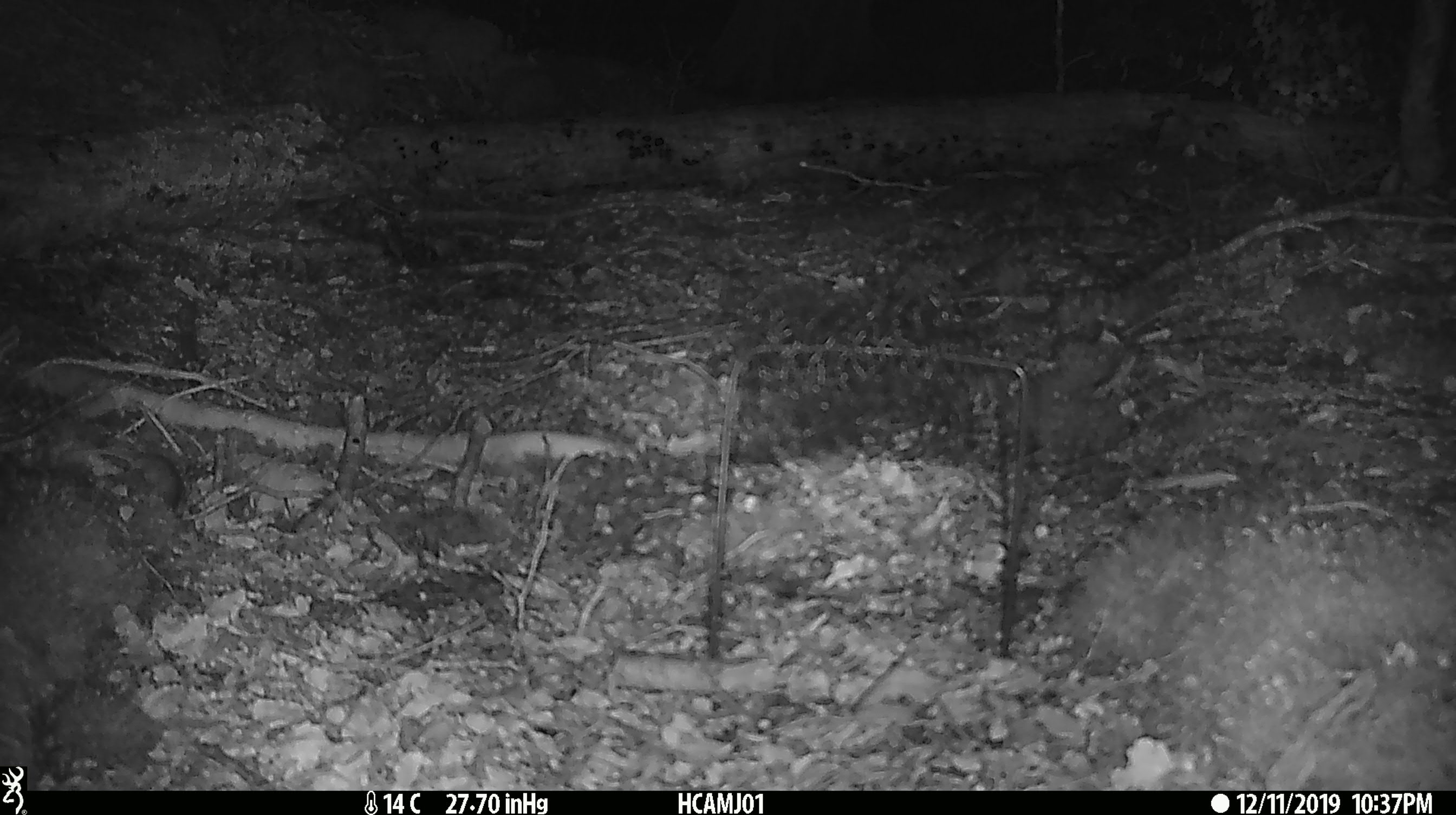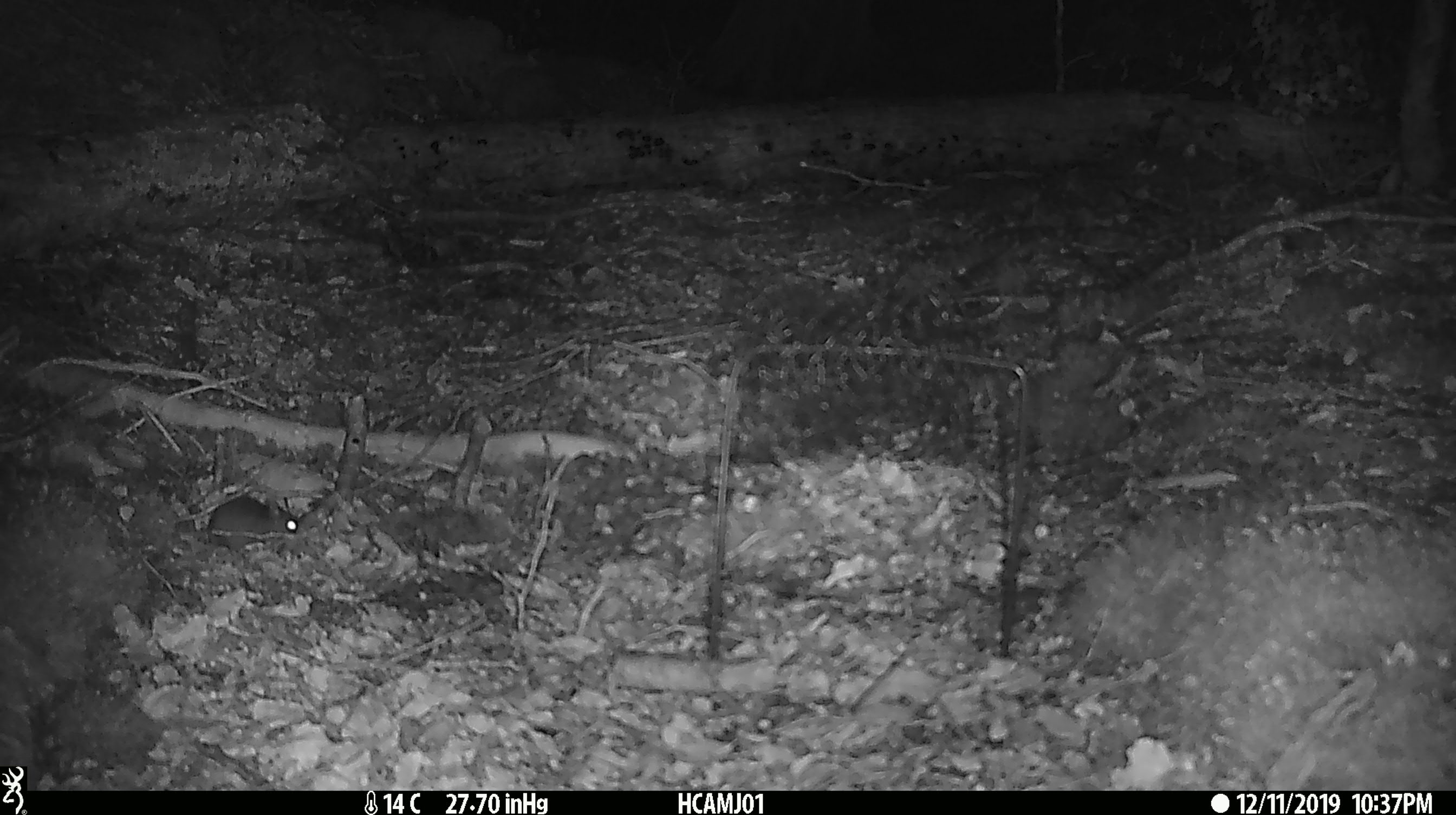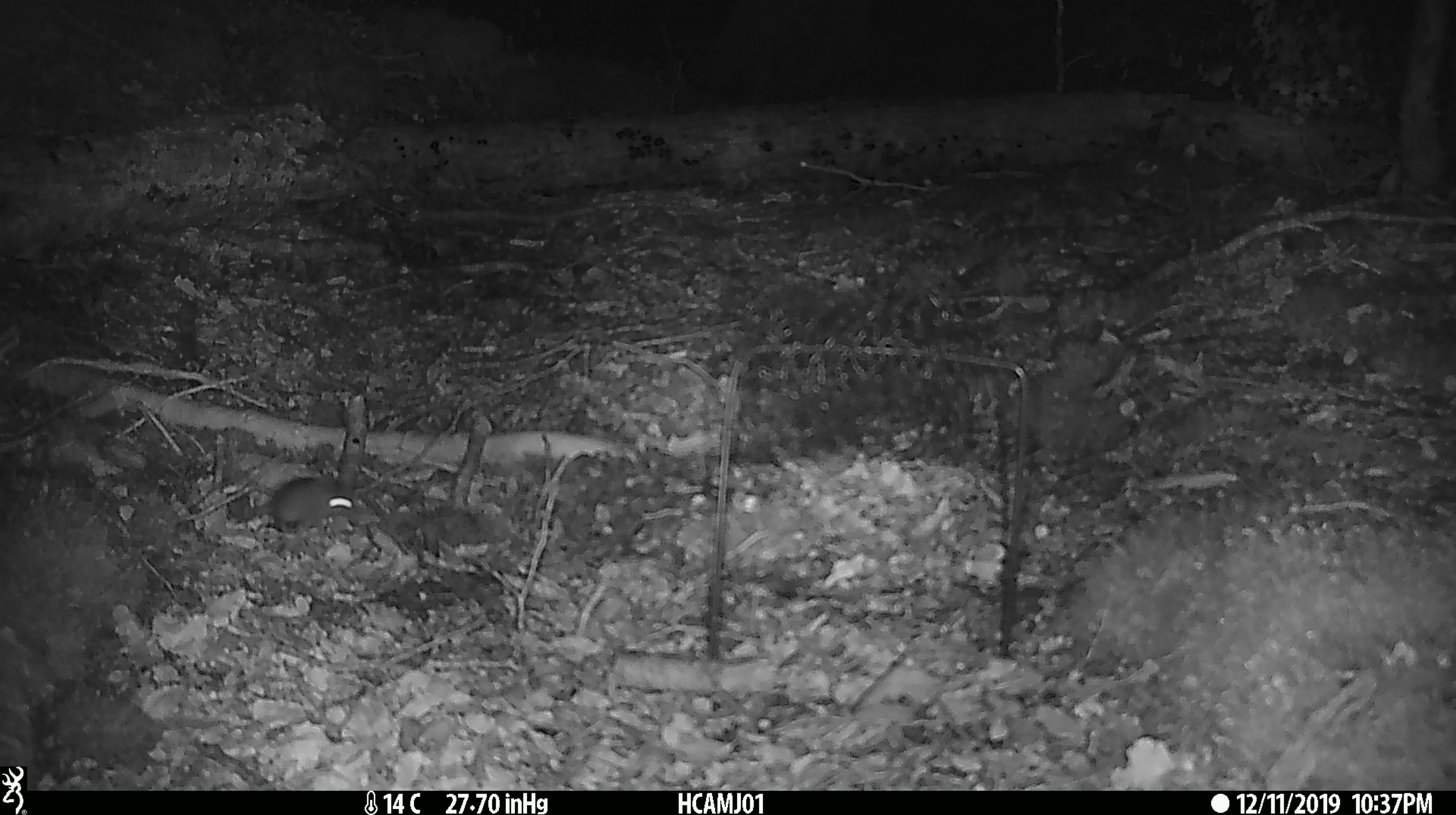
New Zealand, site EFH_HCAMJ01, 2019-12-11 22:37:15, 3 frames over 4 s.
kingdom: Animalia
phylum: Chordata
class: Mammalia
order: Rodentia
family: Muridae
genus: Mus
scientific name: Mus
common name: mouse